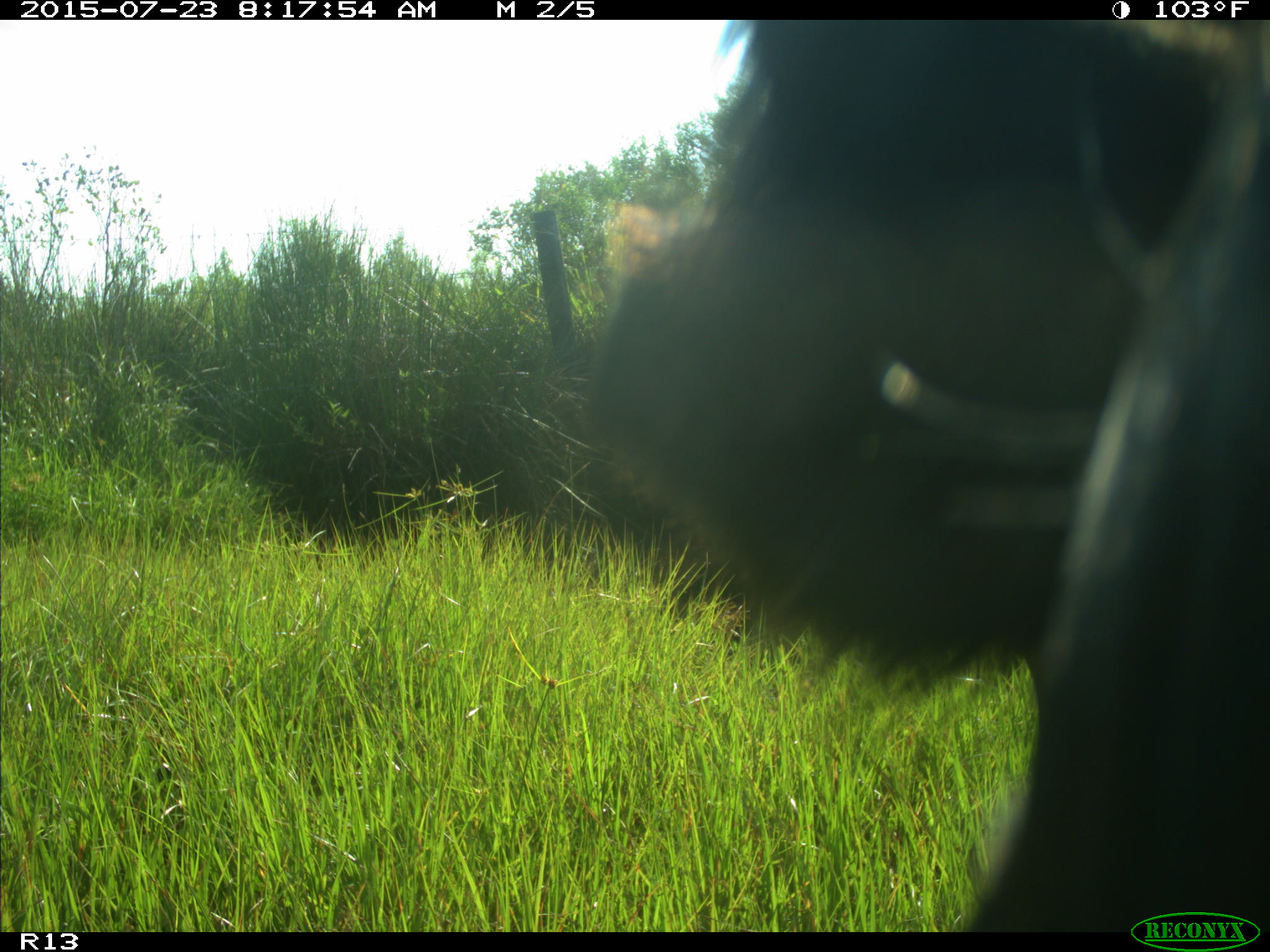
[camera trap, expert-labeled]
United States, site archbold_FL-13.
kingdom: Animalia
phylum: Chordata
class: Mammalia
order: Artiodactyla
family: Bovidae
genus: Bos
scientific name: Bos taurus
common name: domestic cow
Bos taurus (domestic cow).